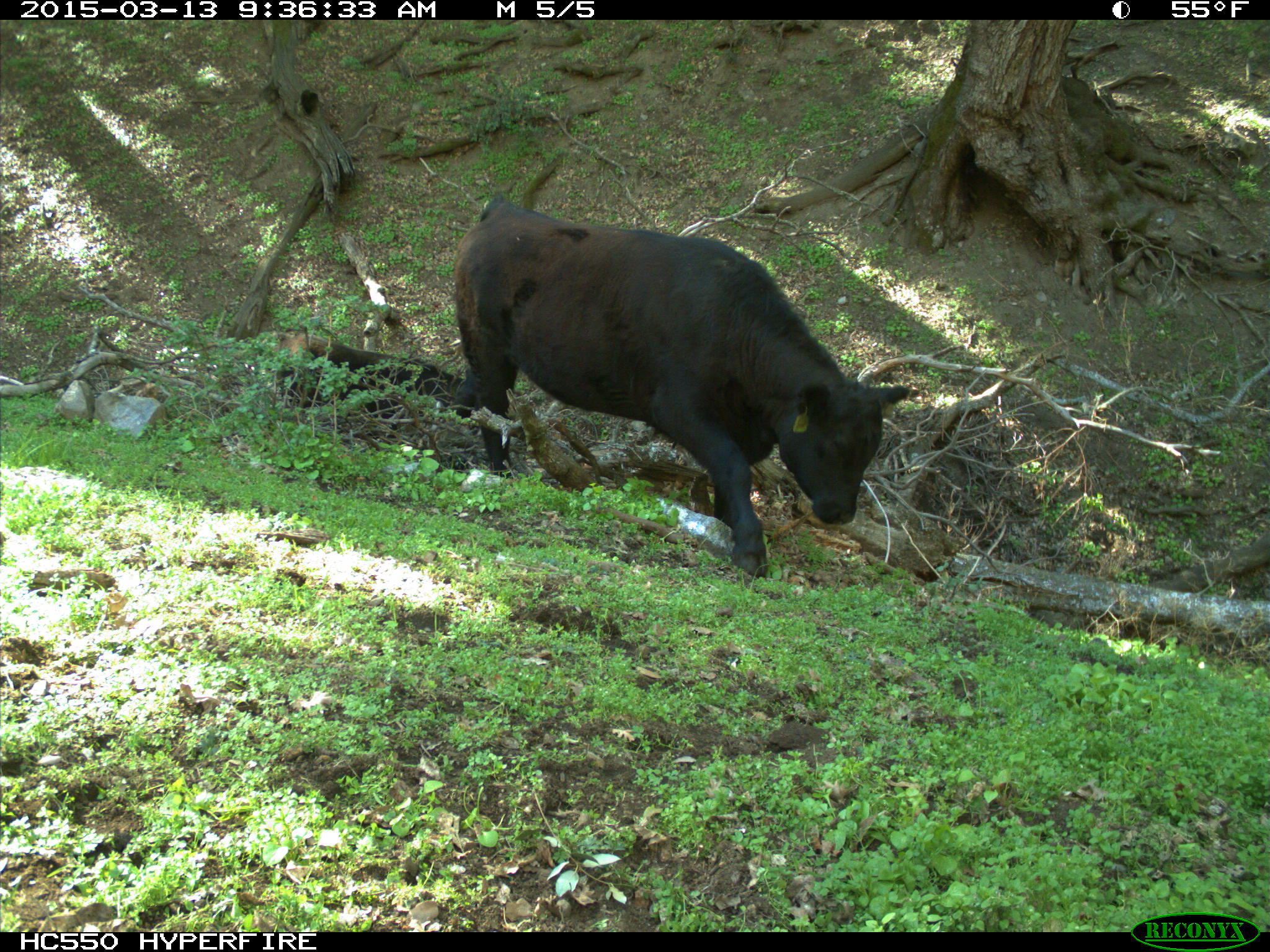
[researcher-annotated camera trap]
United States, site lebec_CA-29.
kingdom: Animalia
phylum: Chordata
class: Mammalia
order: Artiodactyla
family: Bovidae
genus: Bos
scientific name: Bos taurus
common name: domestic cow